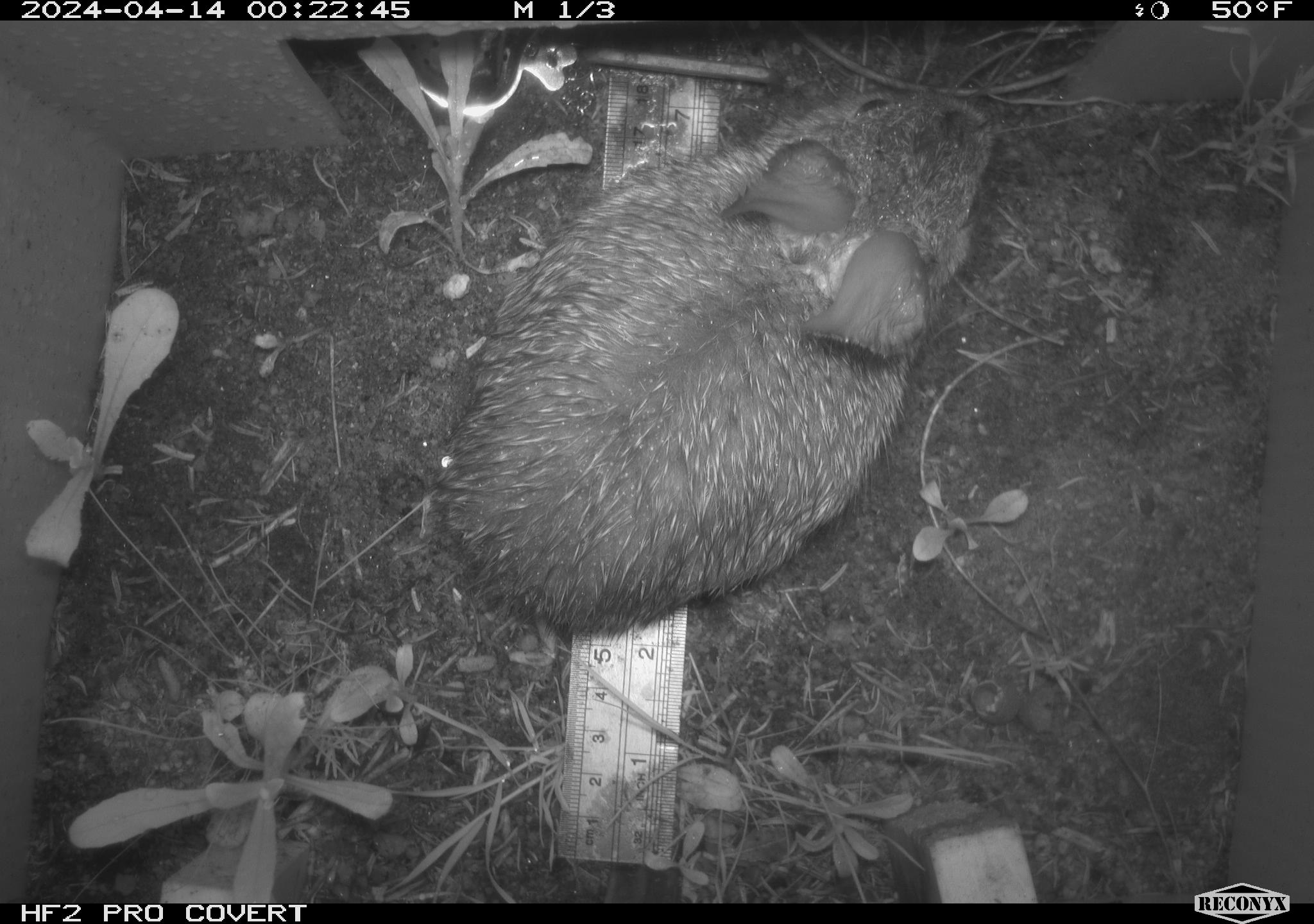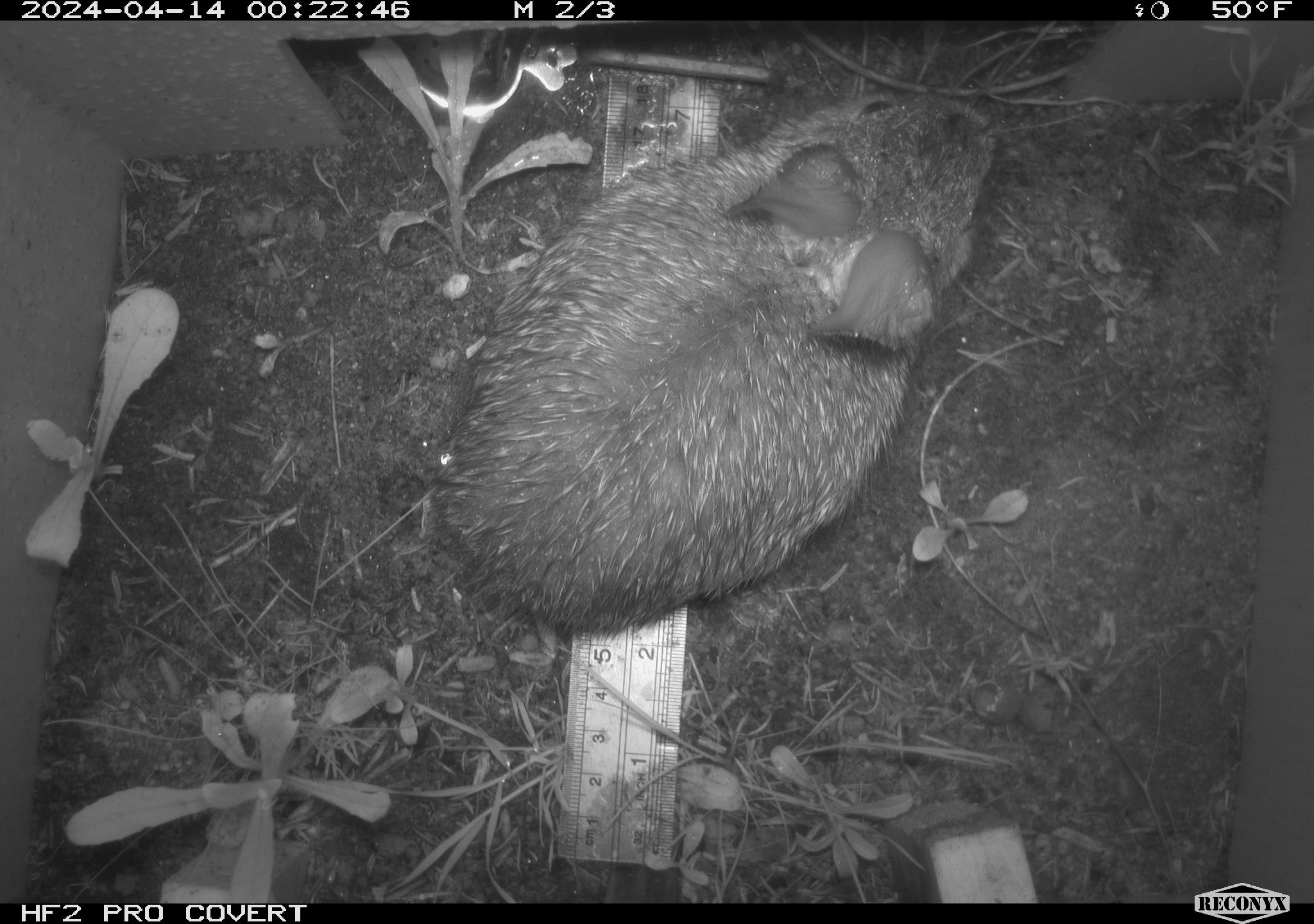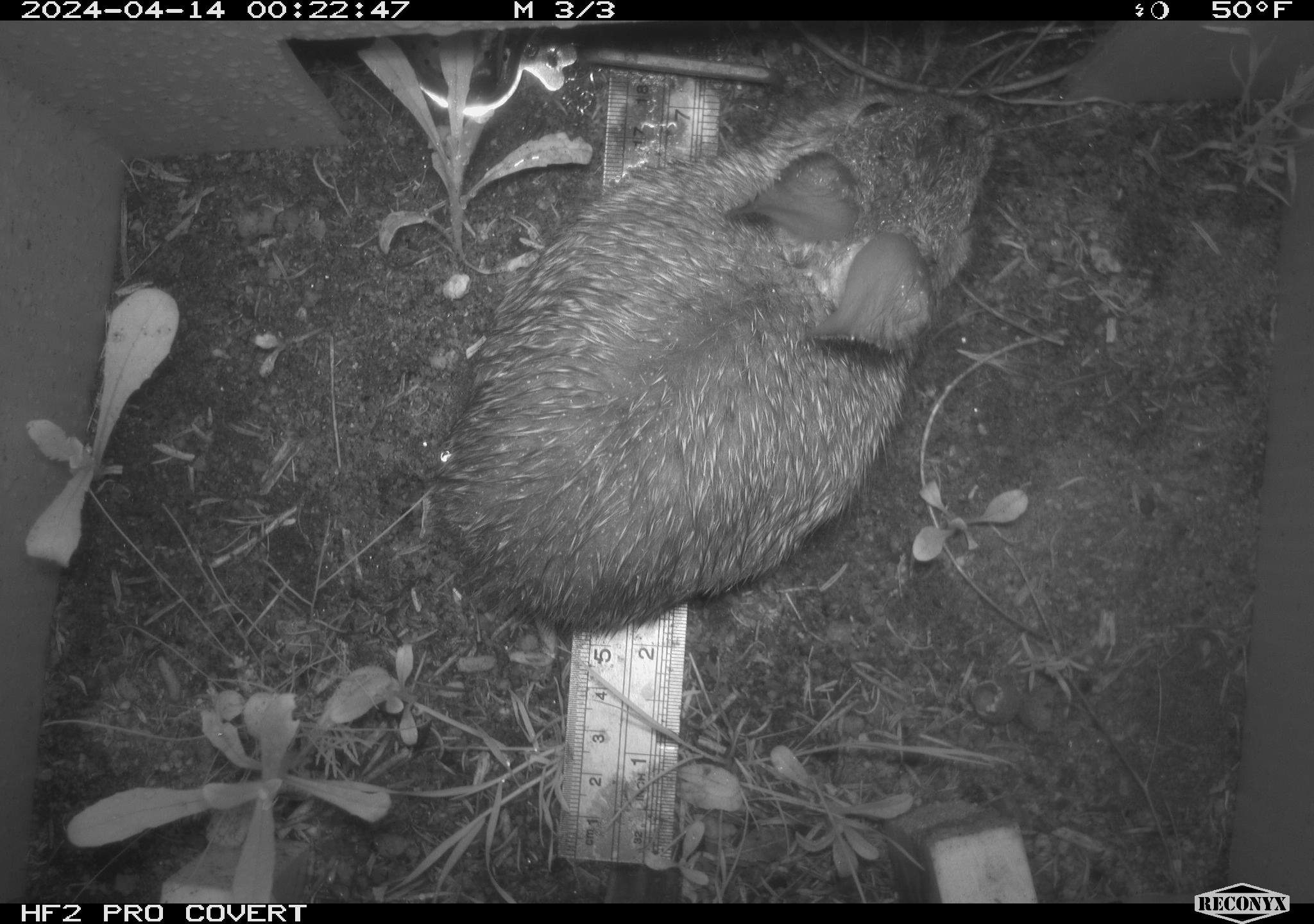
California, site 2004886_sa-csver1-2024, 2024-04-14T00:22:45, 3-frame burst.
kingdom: Animalia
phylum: Chordata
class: Mammalia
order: Lagomorpha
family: Leporidae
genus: Sylvilagus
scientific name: Sylvilagus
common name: cottontail rabbits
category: sylvilagus species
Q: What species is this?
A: Sylvilagus species (cottontail rabbits) (Sylvilagus).